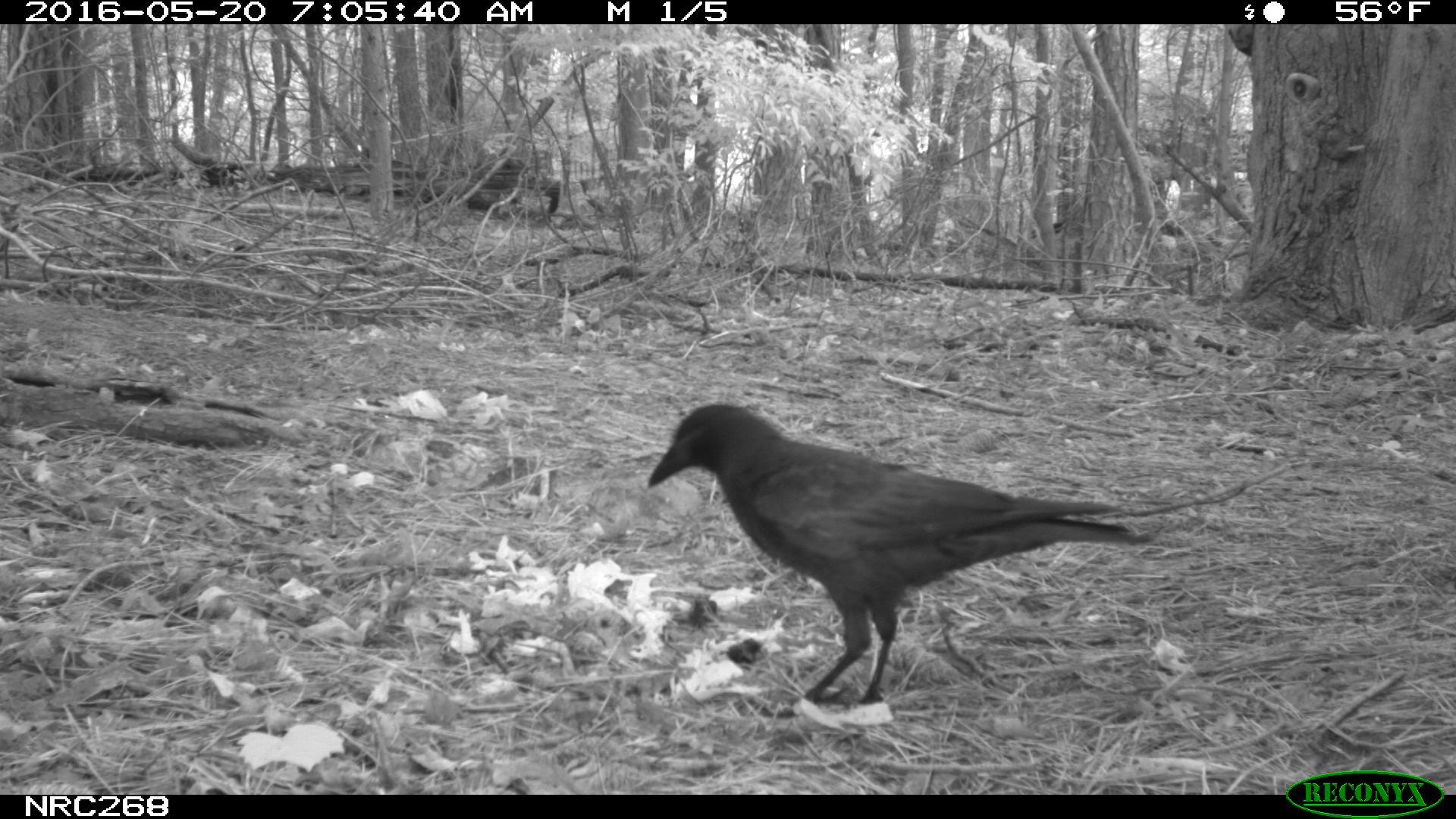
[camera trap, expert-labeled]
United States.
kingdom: Animalia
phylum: Chordata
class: Aves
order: Passeriformes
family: Corvidae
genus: Corvus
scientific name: Corvus brachyrhynchos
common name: american crow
American Crow (Corvus brachyrhynchos).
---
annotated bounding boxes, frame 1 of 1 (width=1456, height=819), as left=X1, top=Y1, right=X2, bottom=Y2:
American Crow: left=642, top=404, right=1136, bottom=718